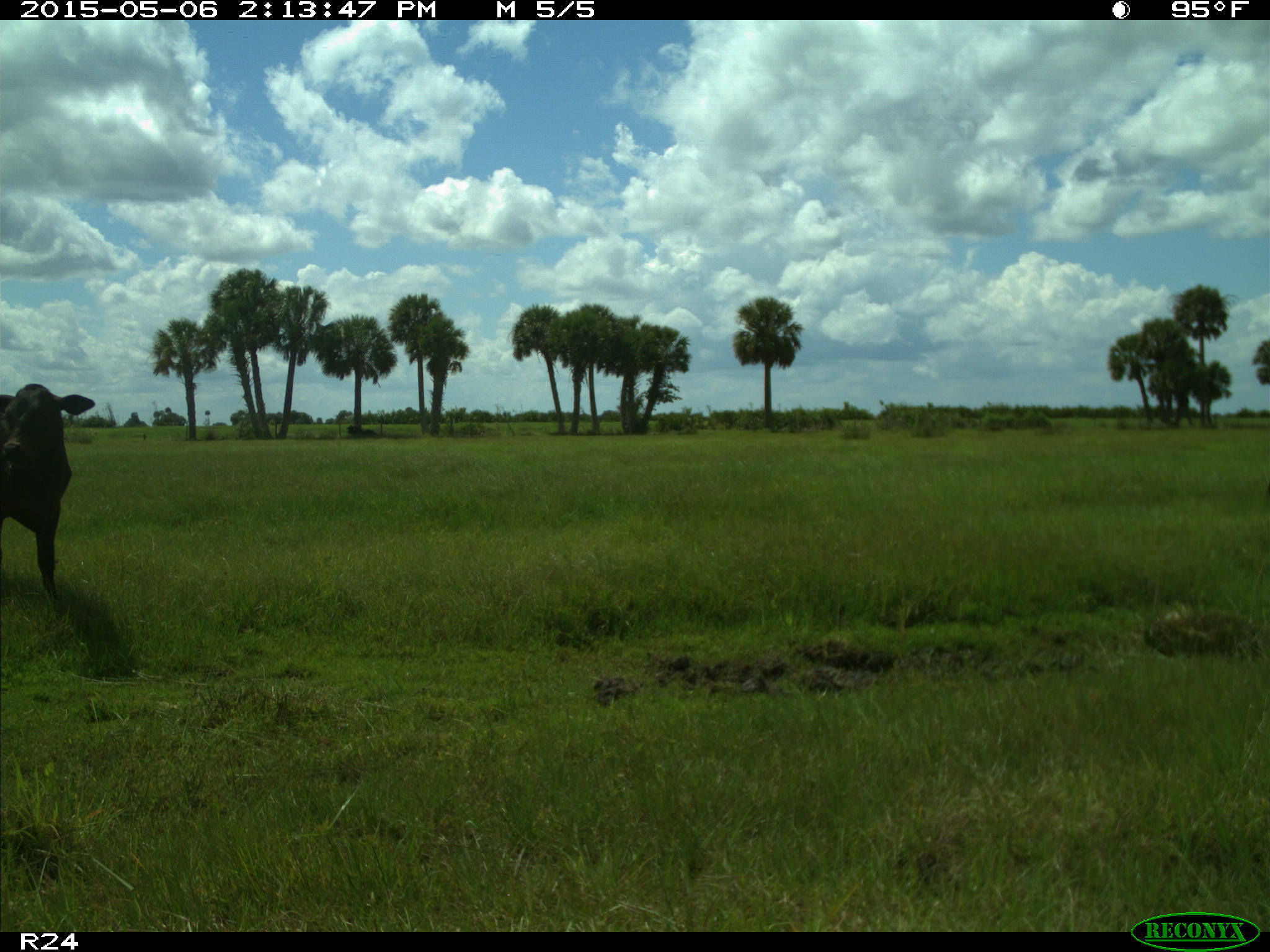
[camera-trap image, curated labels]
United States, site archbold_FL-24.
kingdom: Animalia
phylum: Chordata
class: Mammalia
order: Artiodactyla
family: Bovidae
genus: Bos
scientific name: Bos taurus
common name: domestic cow